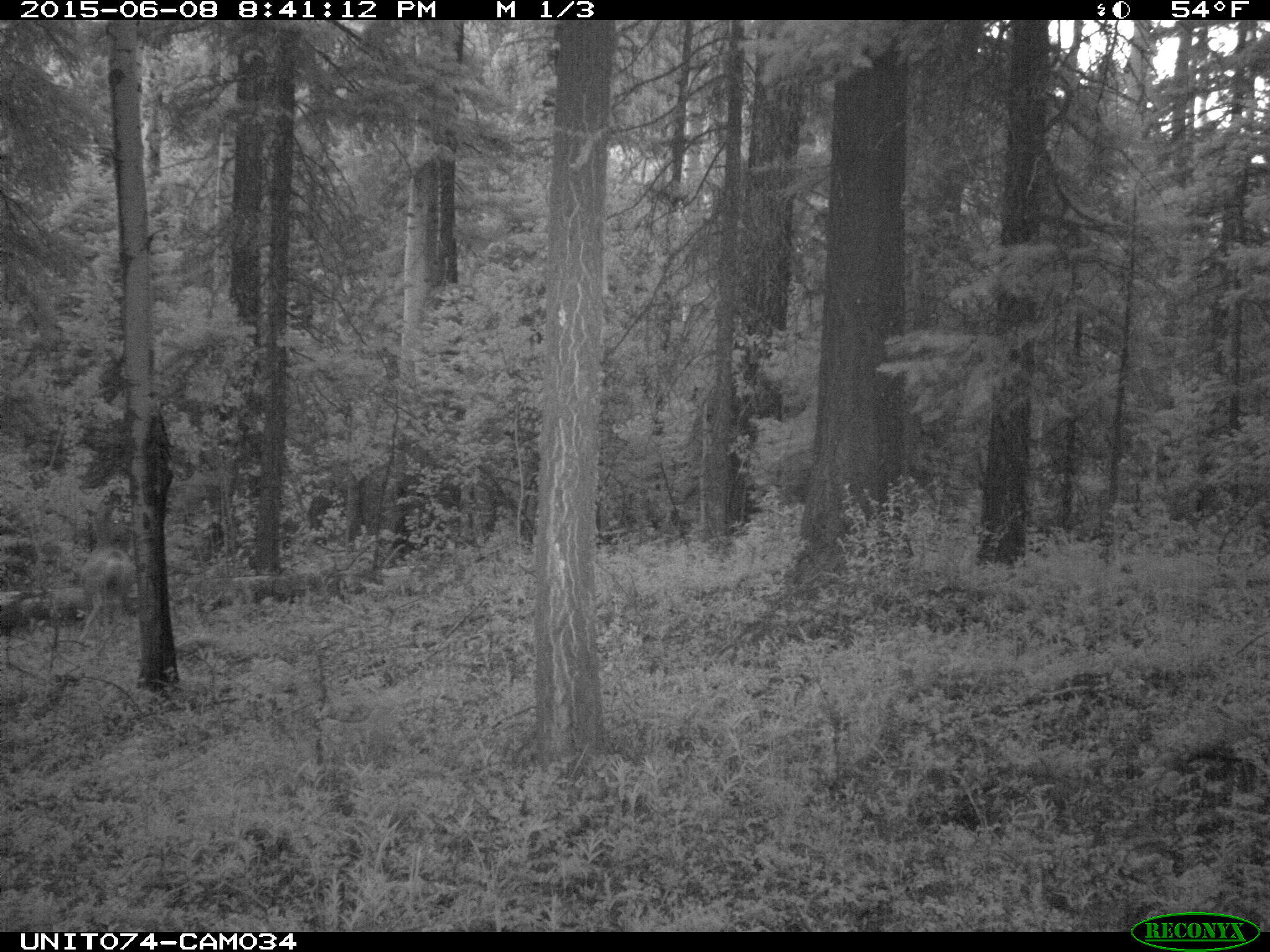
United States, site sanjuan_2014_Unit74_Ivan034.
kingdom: Animalia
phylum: Chordata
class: Mammalia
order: Artiodactyla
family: Cervidae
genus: Odocoileus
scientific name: Odocoileus hemionus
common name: mule deer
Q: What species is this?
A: Odocoileus hemionus (mule deer).